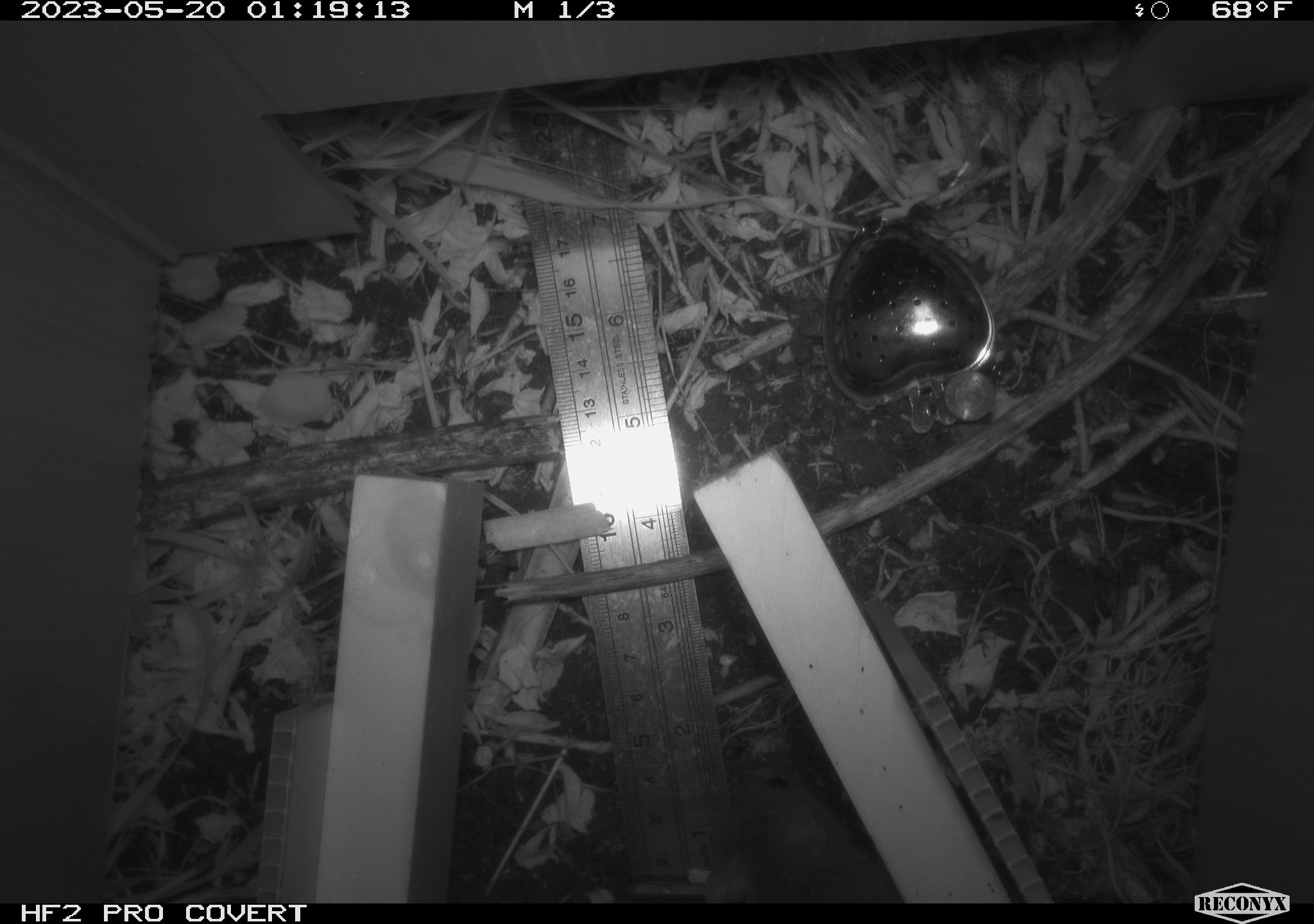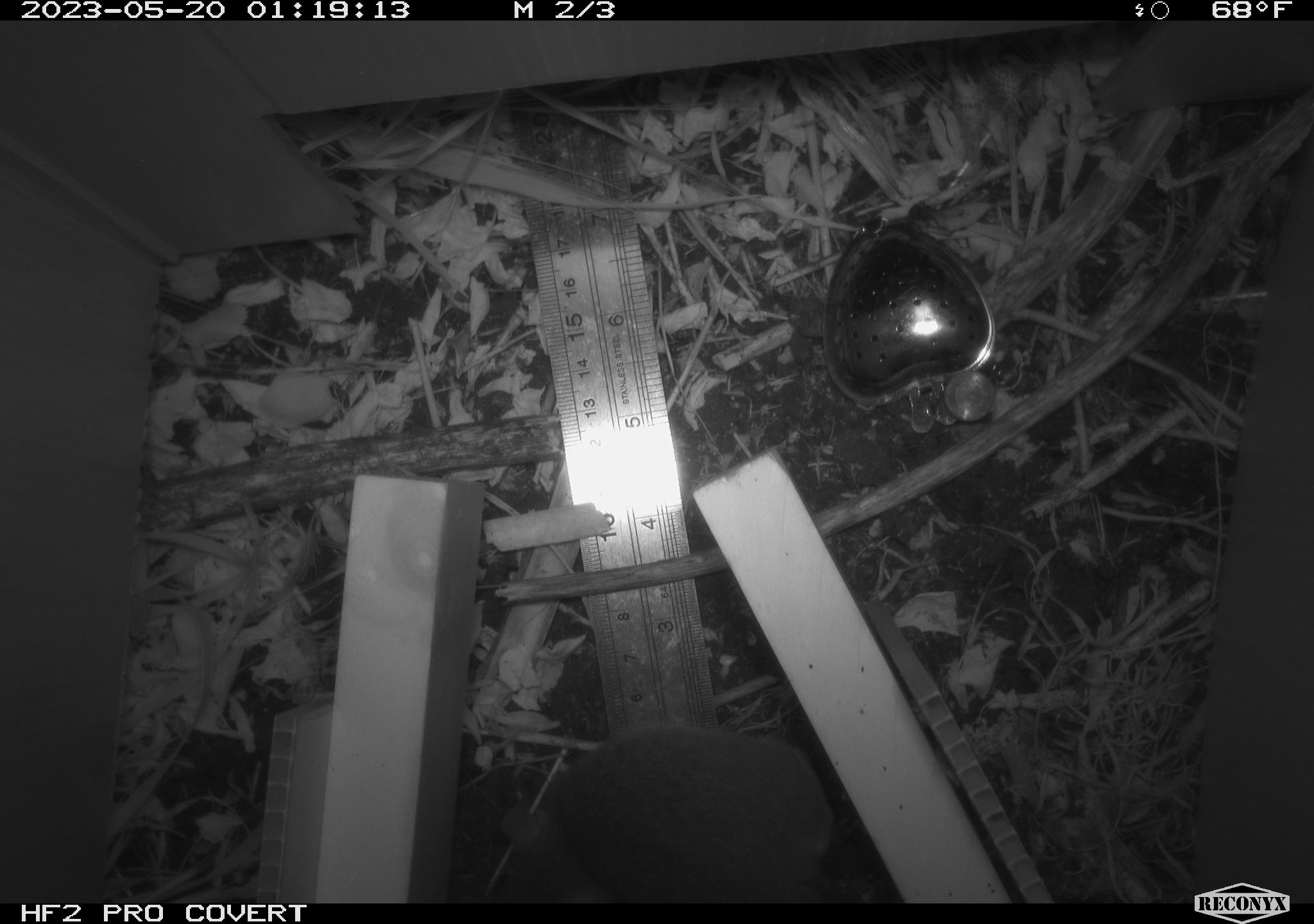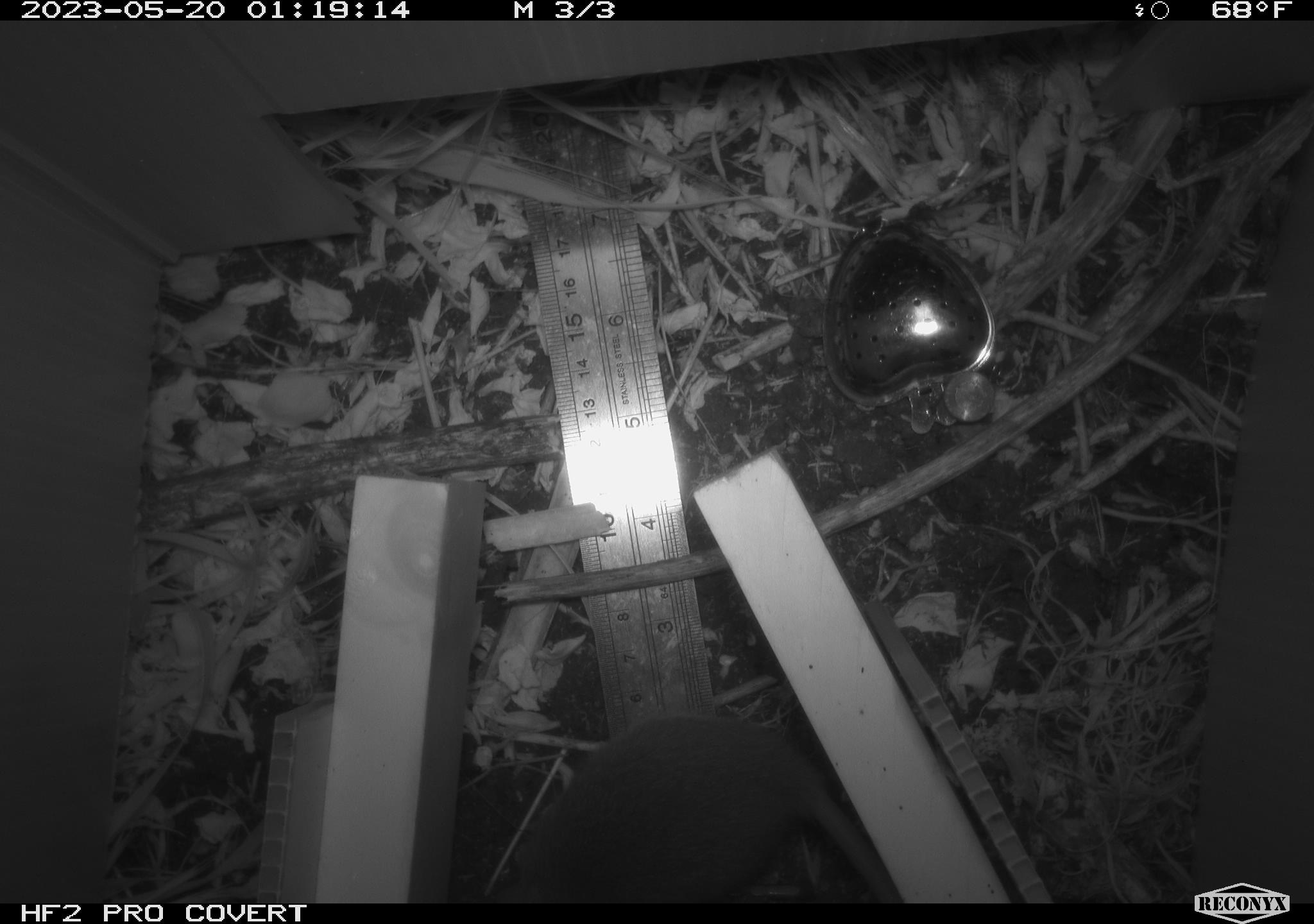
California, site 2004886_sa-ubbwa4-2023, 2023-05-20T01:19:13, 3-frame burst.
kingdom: Animalia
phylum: Chordata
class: Mammalia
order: Rodentia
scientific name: Rodentia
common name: mouse species